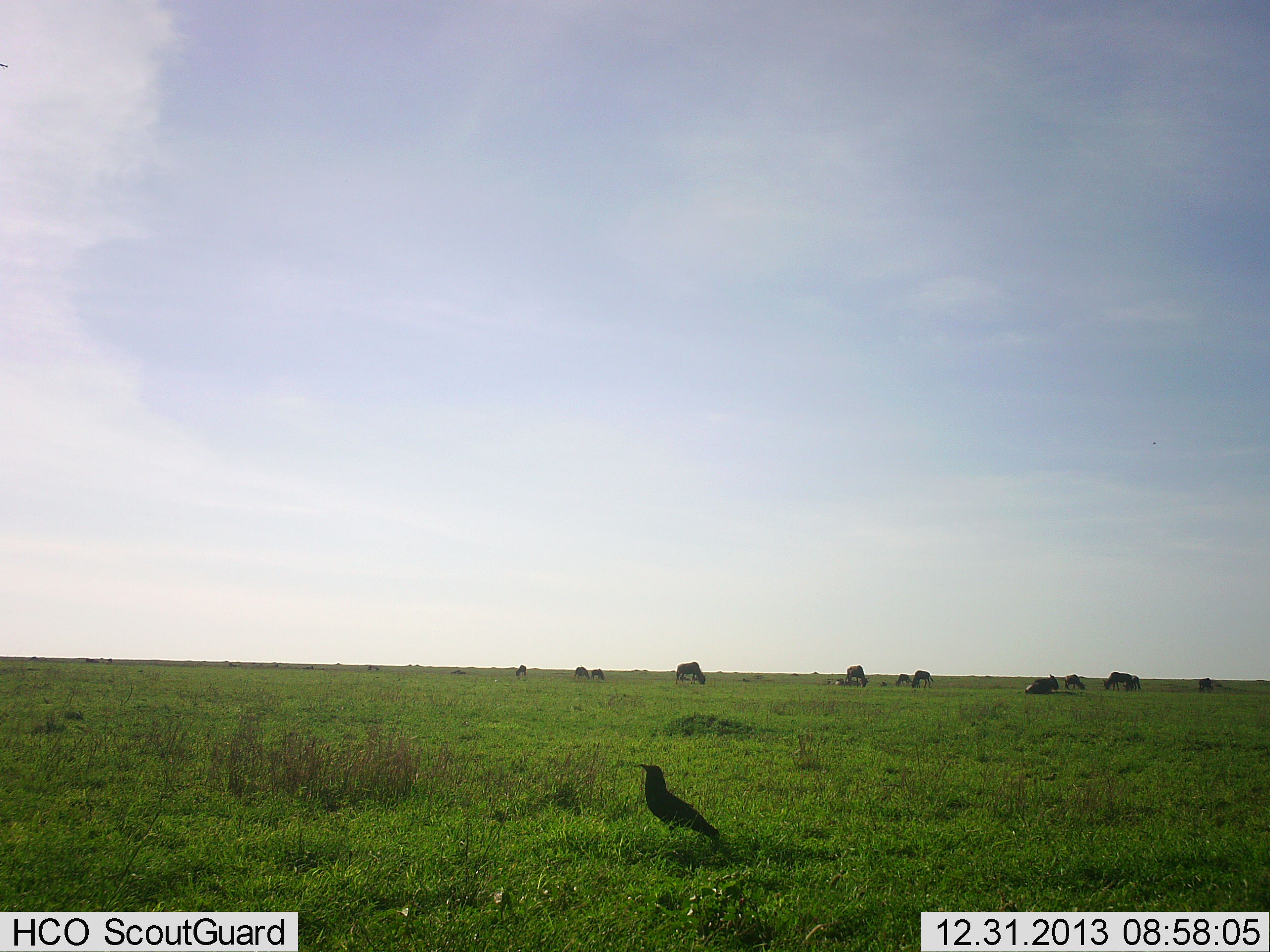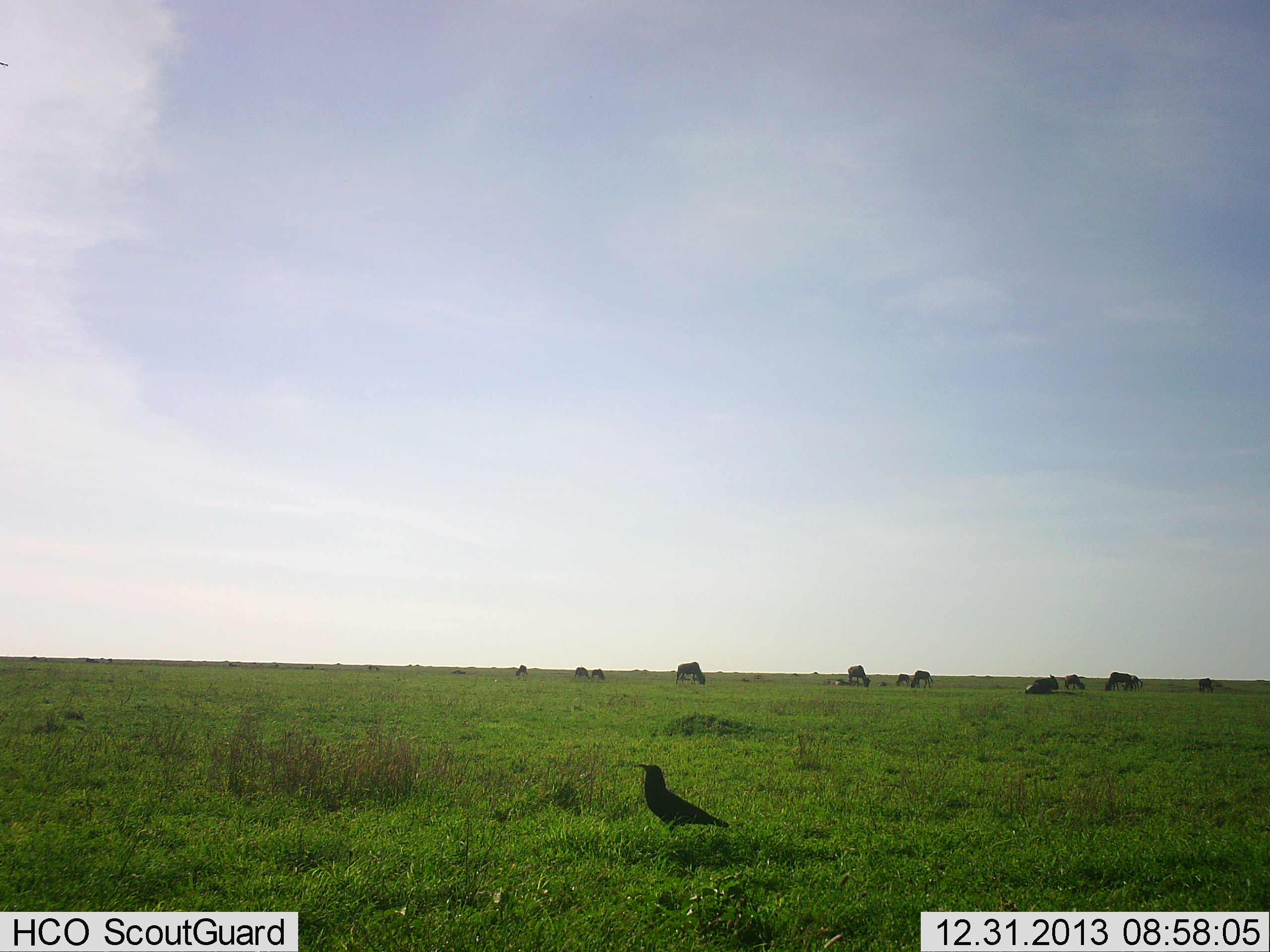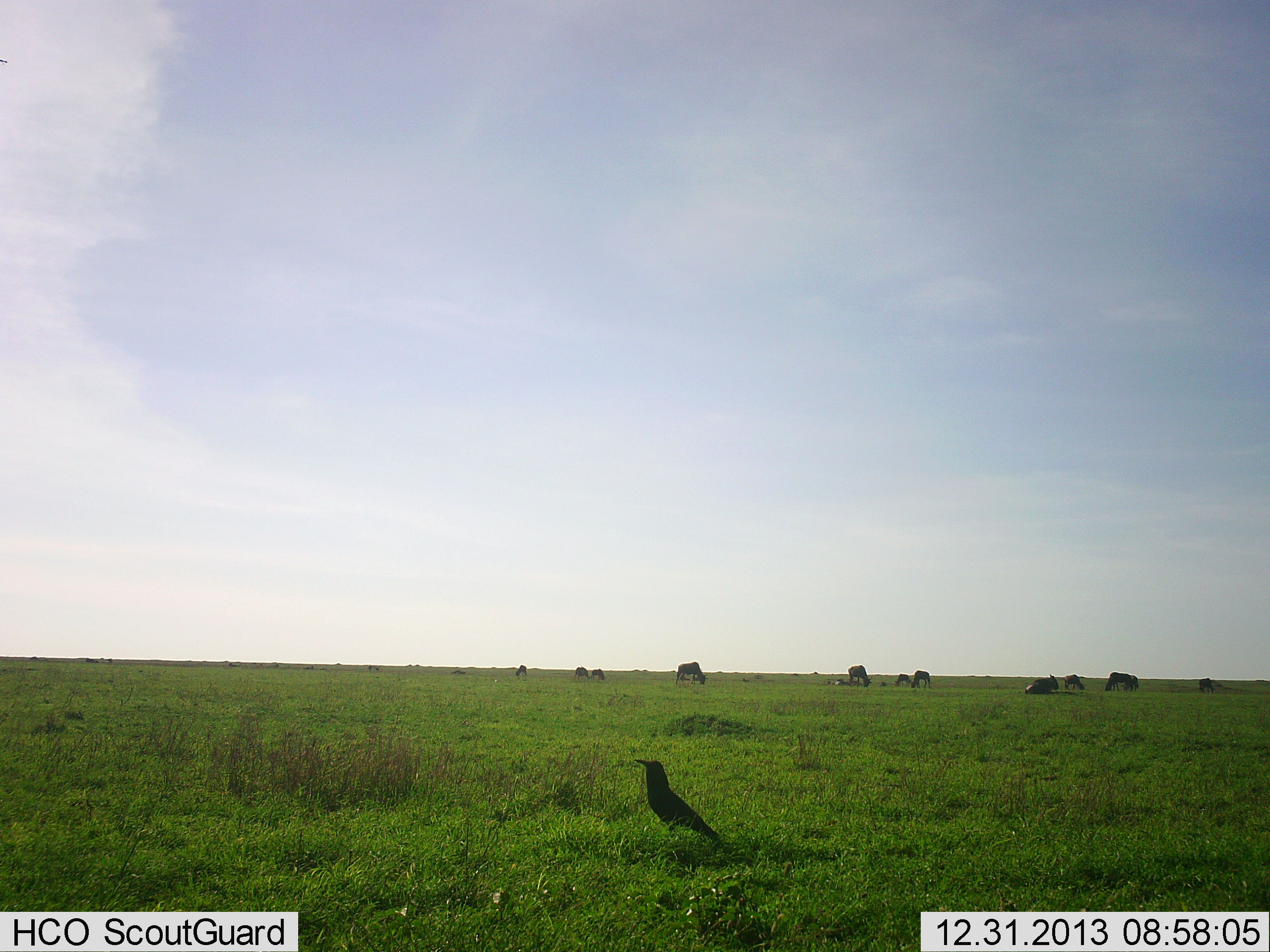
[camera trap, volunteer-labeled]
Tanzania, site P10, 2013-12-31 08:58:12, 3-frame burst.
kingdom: Animalia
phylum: Chordata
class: Aves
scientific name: Aves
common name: bird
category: otherbird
Otherbird (bird) (Aves), count 1. Behavior (volunteer vote fractions): standing 100%, resting 8%, moving 0%, interacting 0%. Young present (vote fraction): 0%. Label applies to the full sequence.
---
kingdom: Animalia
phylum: Chordata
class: Mammalia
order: Artiodactyla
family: Bovidae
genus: Connochaetes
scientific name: Connochaetes taurinus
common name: blue wildebeest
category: wildebeest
Wildebeest (blue wildebeest) (Connochaetes taurinus), count 10. Behavior (volunteer vote fractions): standing 30%, resting 70%, moving 0%, interacting 0%. Young present (vote fraction): 0%. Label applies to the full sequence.